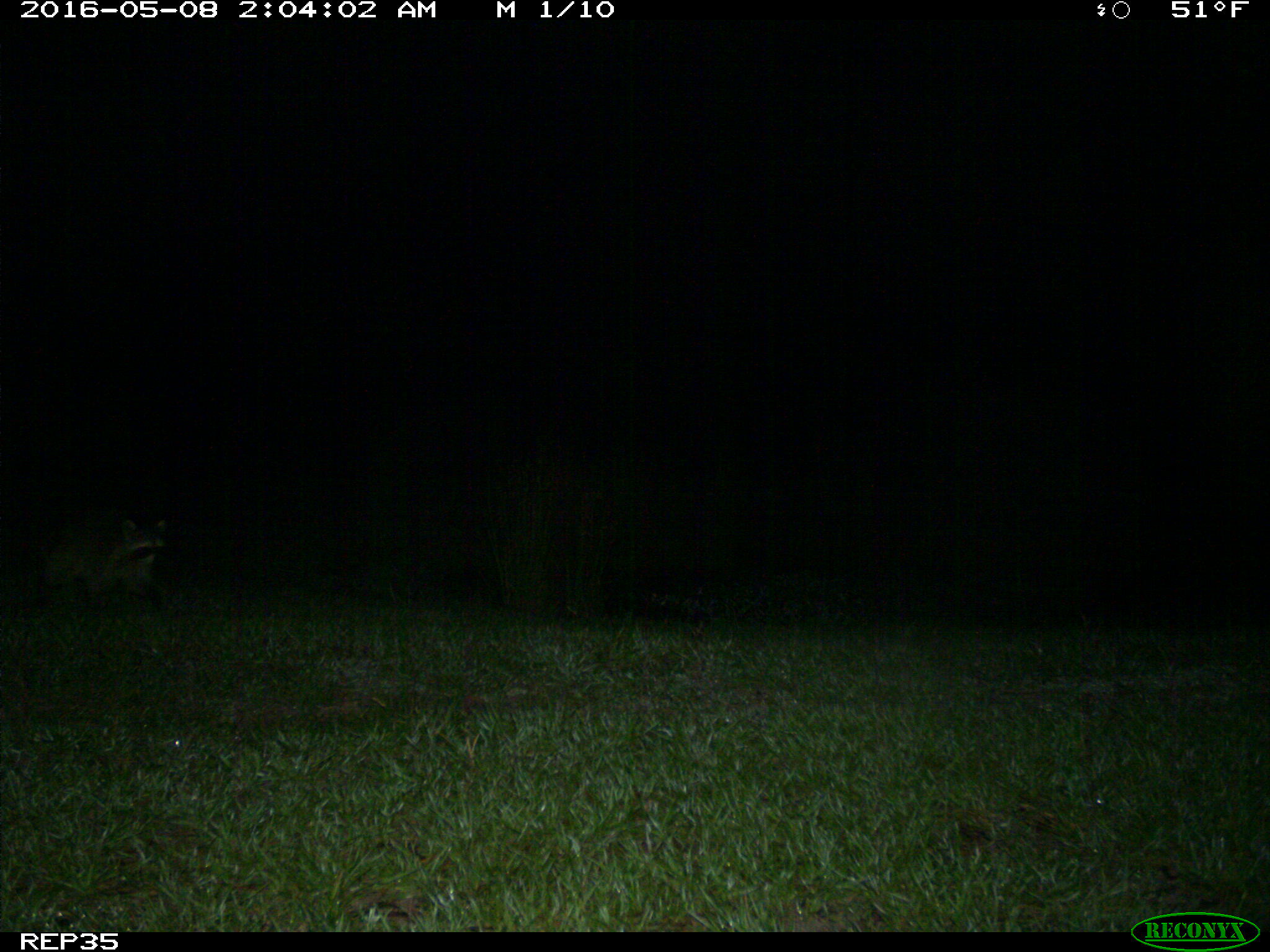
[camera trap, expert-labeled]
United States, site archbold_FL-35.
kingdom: Animalia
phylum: Chordata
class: Mammalia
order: Carnivora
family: Procyonidae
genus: Procyon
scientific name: Procyon lotor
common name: common raccoon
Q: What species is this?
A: Procyon lotor (common raccoon).